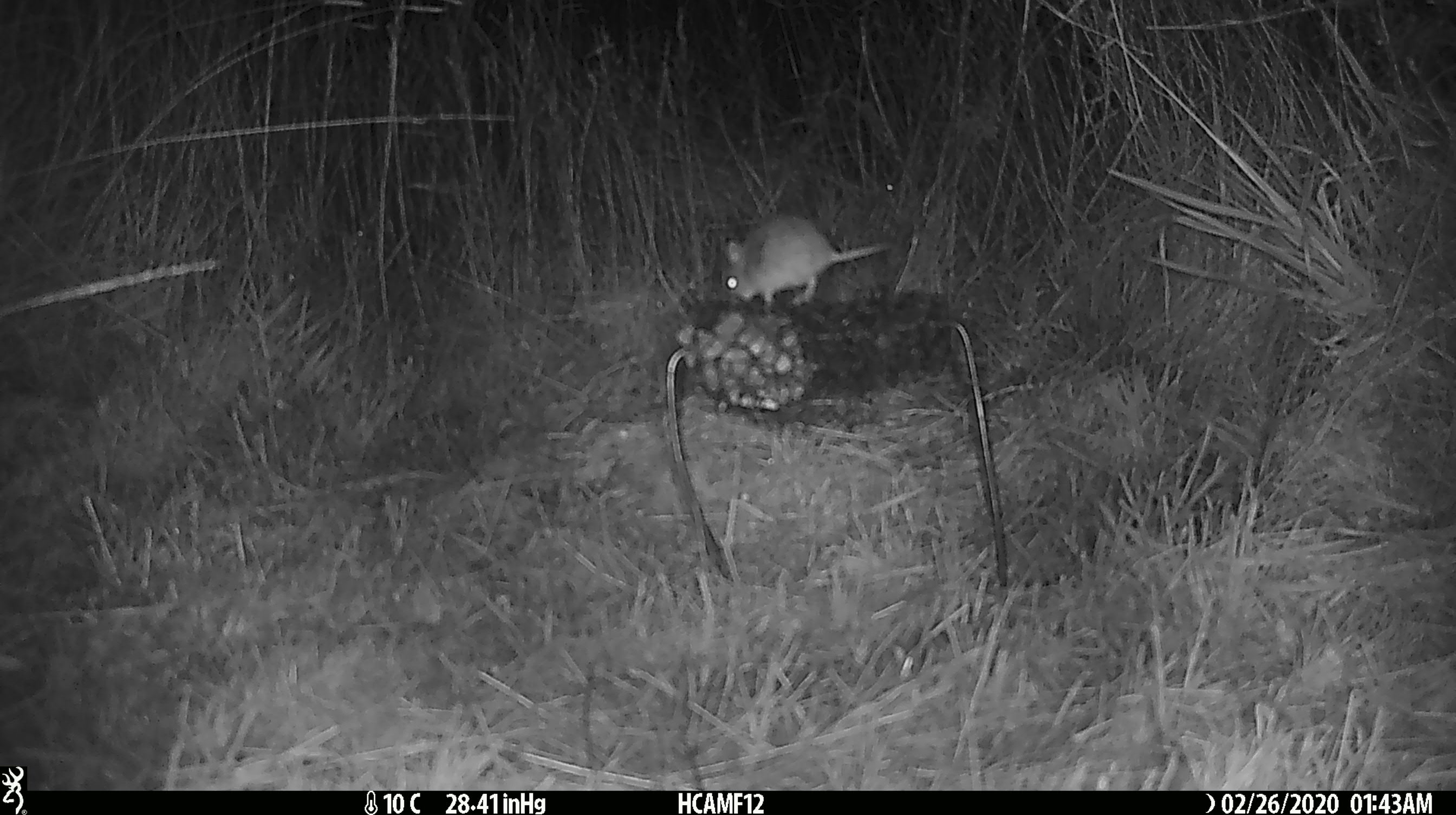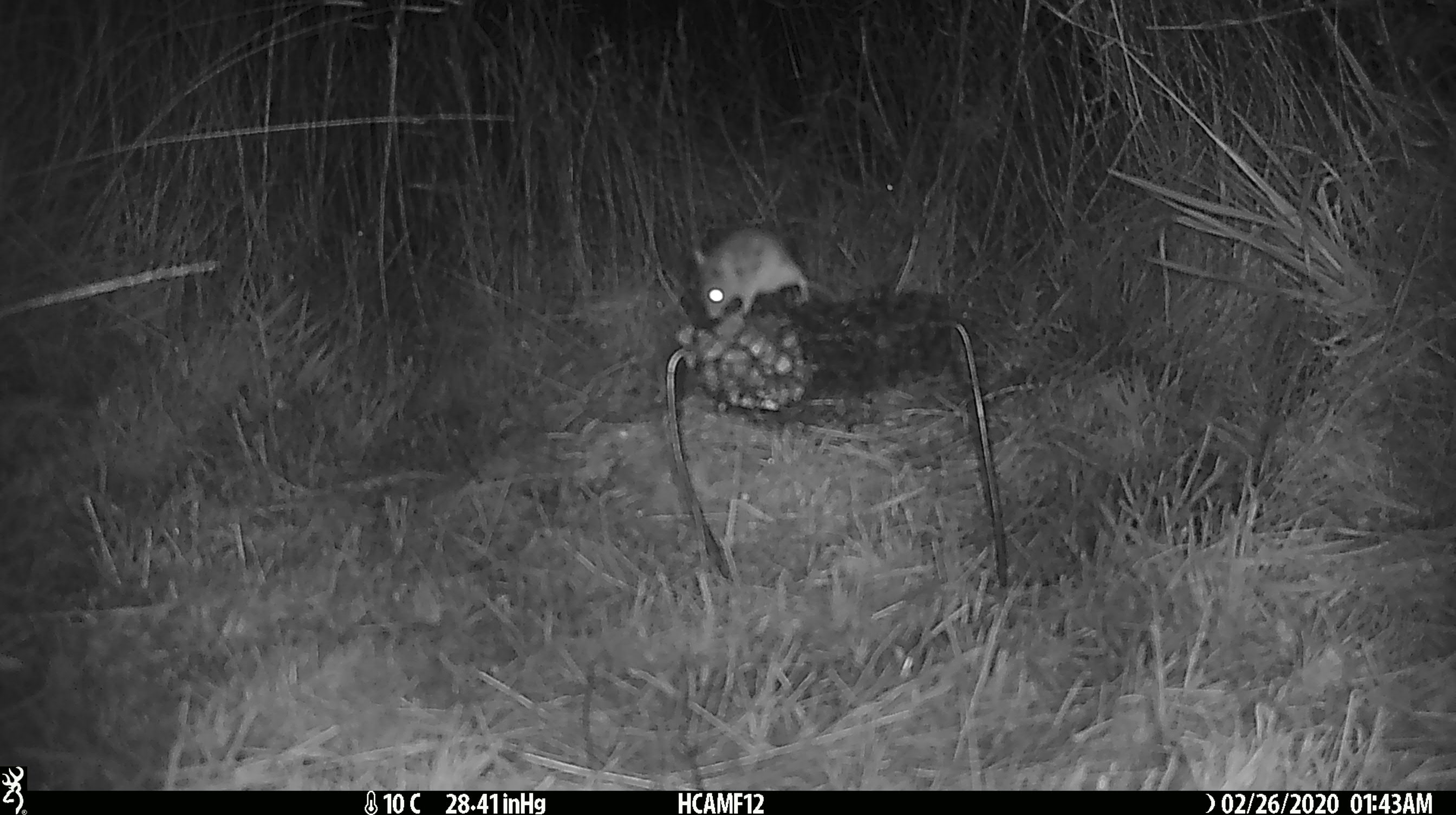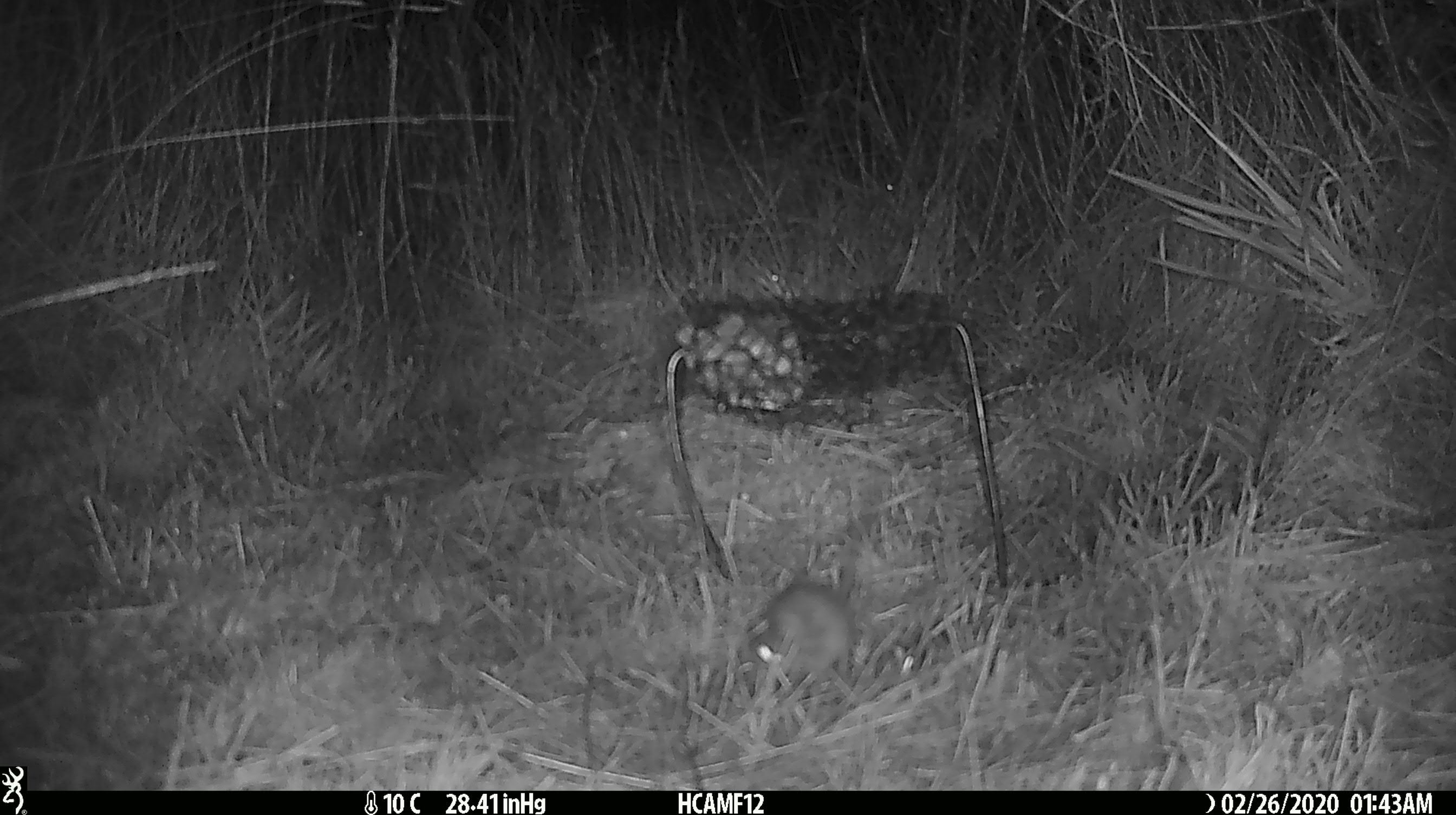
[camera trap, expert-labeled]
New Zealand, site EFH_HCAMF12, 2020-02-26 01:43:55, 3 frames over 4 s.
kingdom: Animalia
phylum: Chordata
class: Mammalia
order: Rodentia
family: Muridae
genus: Mus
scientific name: Mus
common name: mouse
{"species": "mouse (Mus)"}